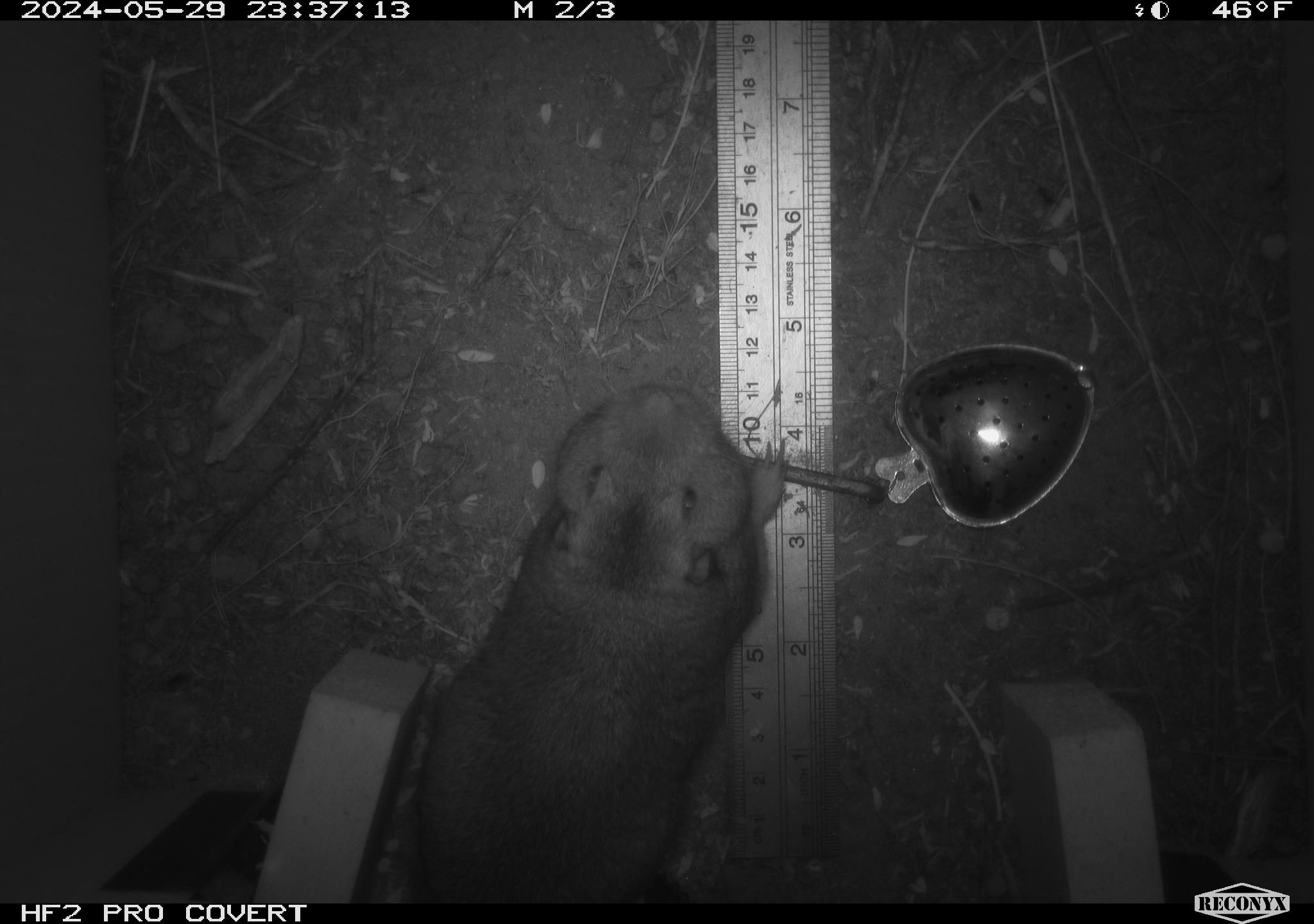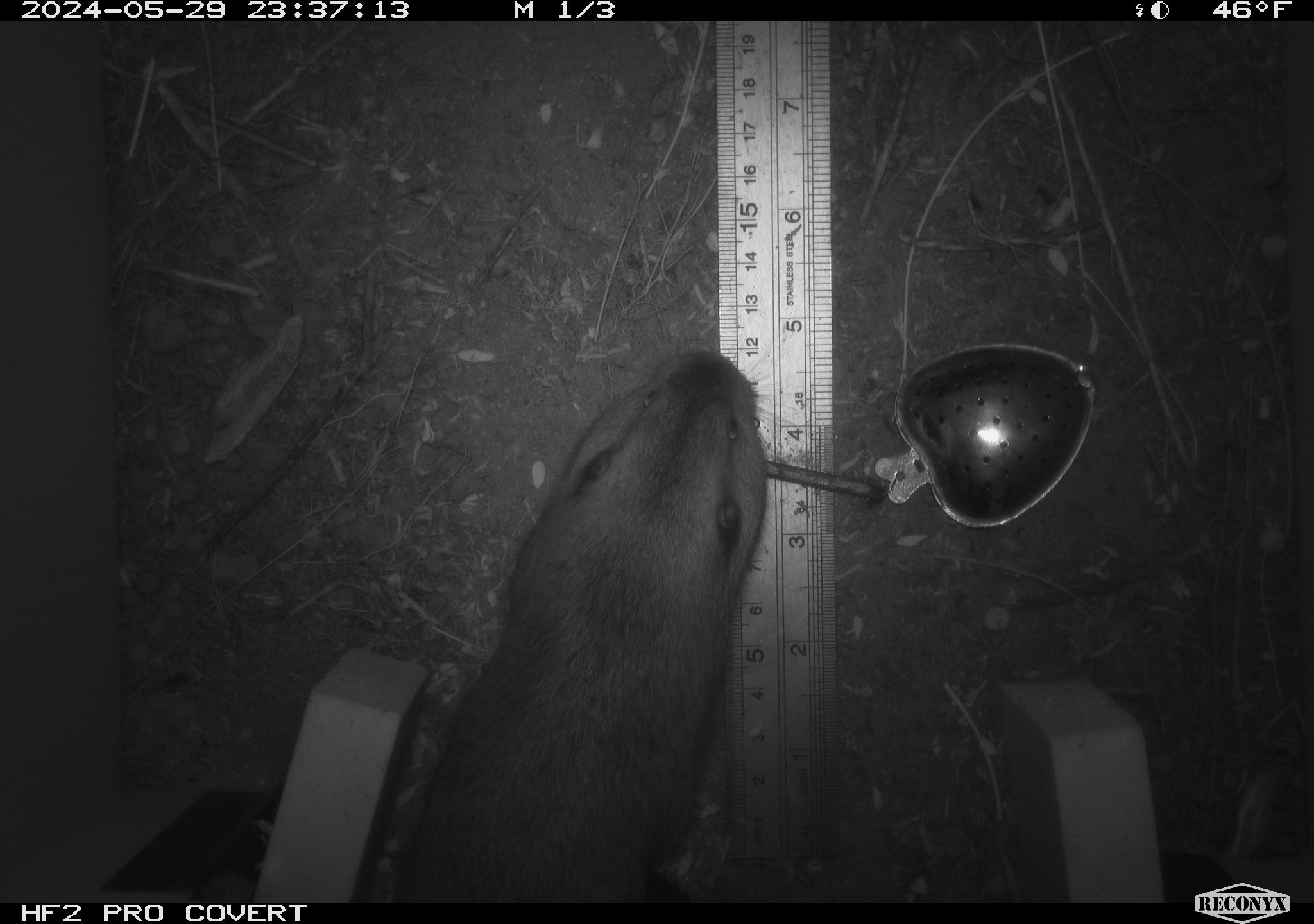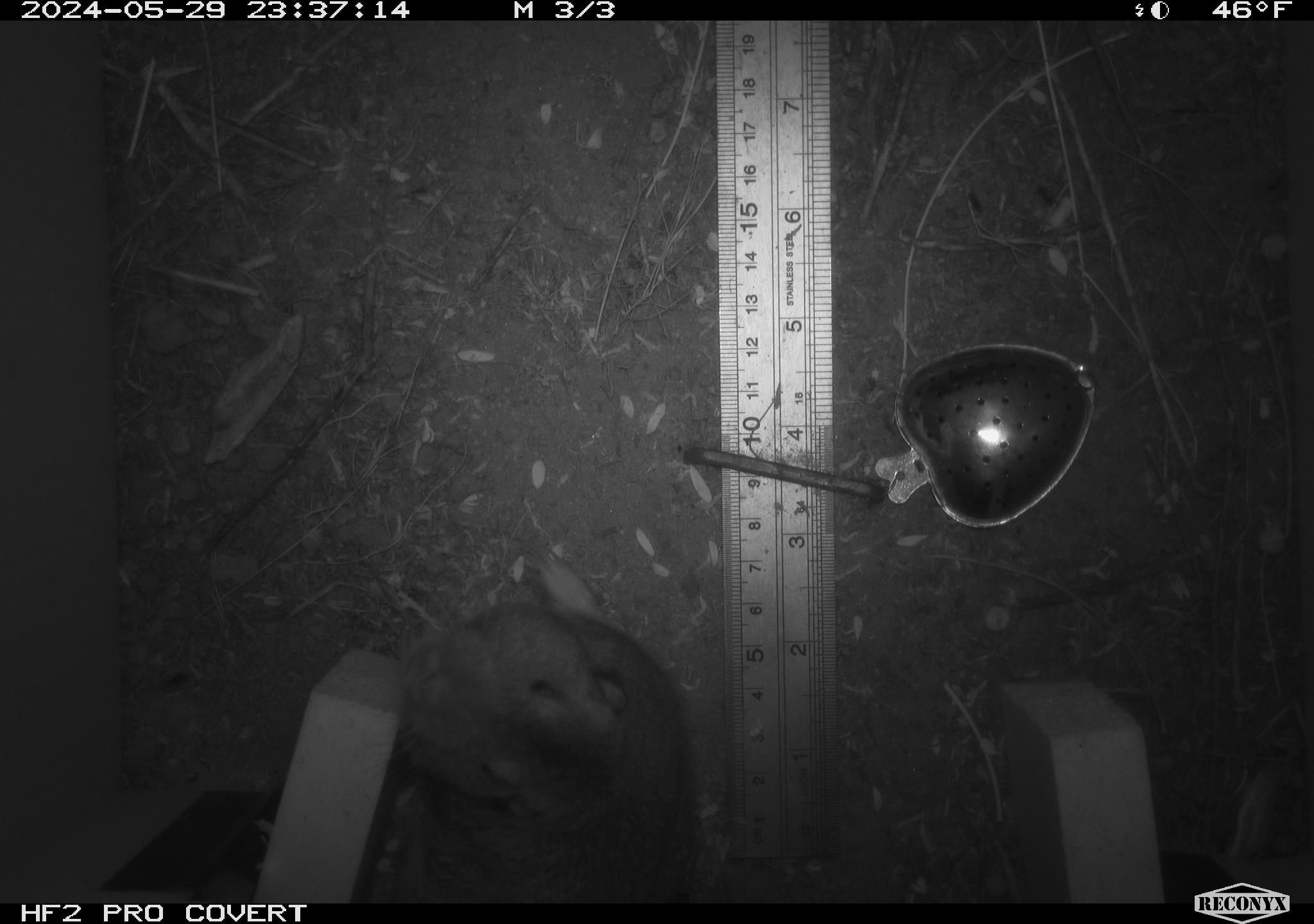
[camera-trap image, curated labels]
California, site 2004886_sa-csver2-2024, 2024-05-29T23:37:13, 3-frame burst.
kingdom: Animalia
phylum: Chordata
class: Mammalia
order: Rodentia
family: Geomyidae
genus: Thomomys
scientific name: Thomomys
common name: smooth-toothed pocket gophers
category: thomomys species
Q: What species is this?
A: Thomomys species (smooth-toothed pocket gophers) (Thomomys).